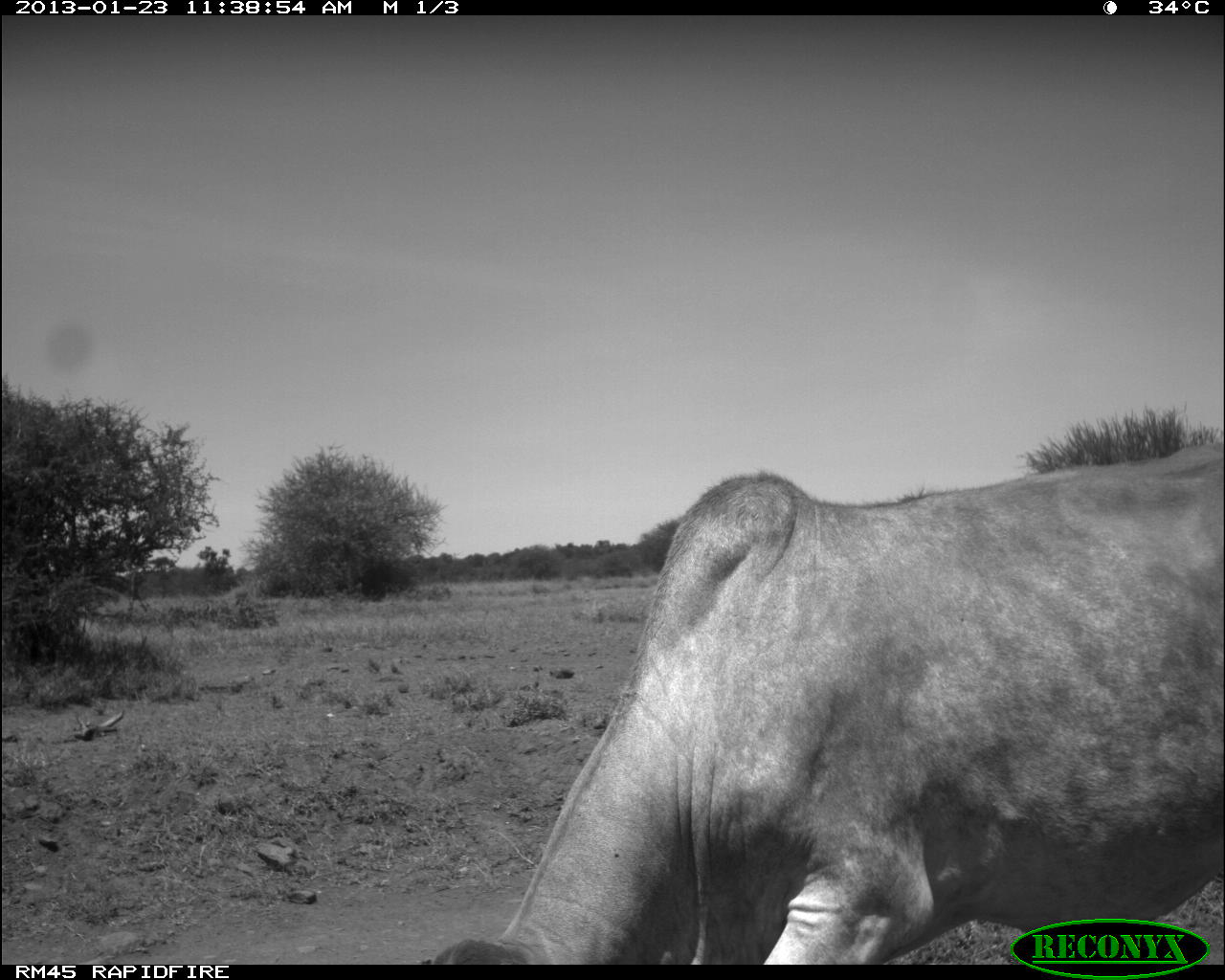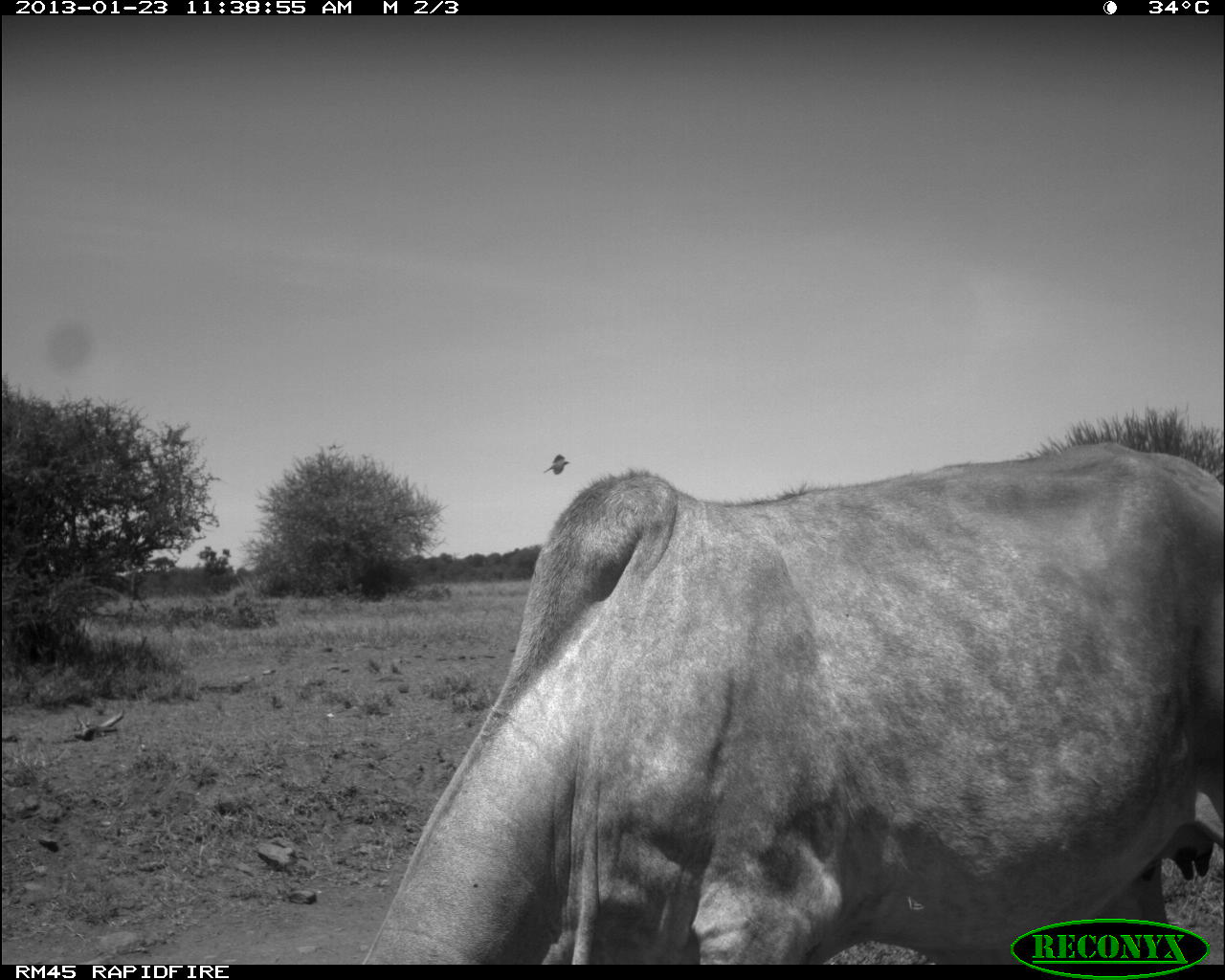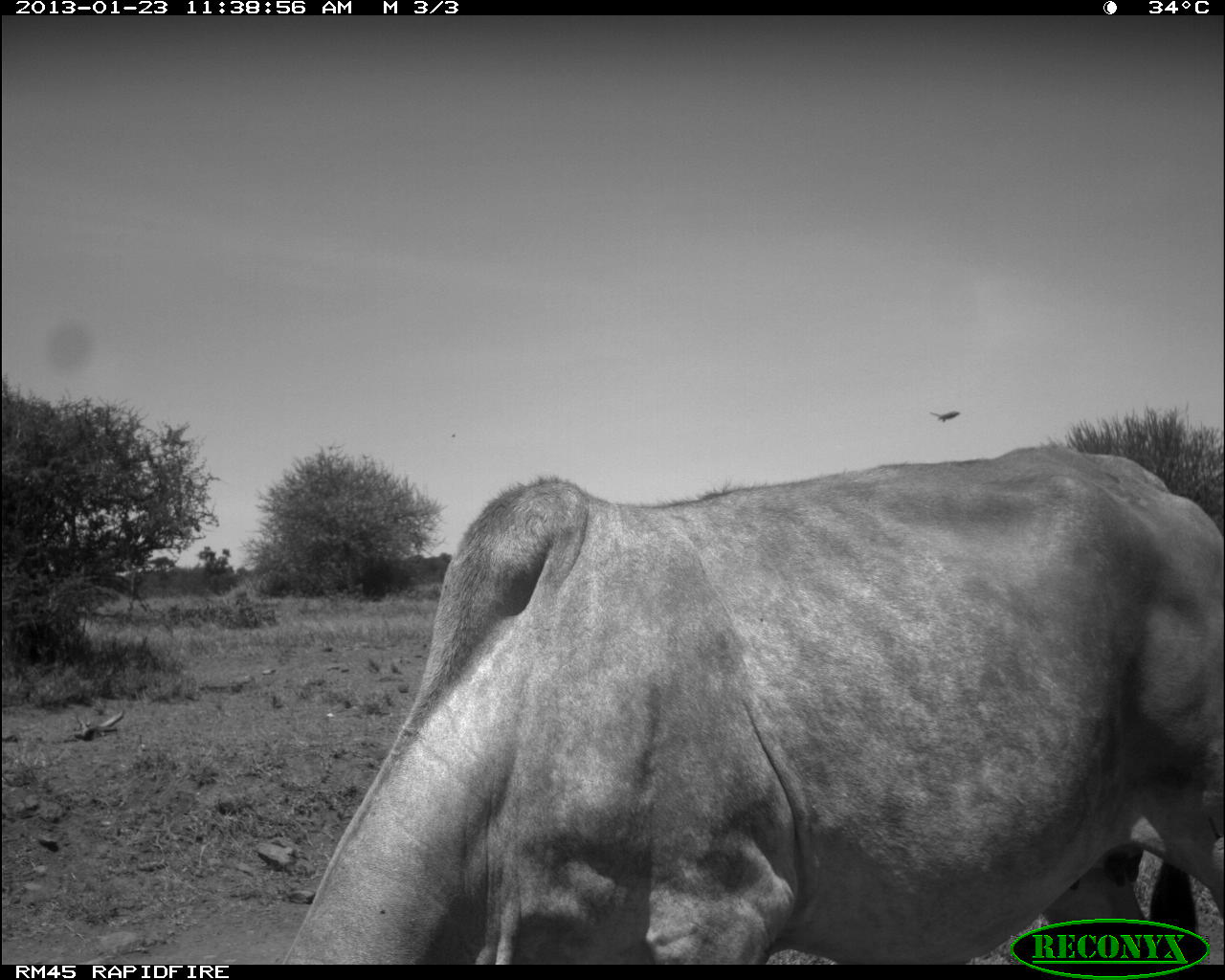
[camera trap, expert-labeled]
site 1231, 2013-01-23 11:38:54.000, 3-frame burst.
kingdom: Animalia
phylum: Chordata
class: Mammalia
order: Artiodactyla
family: Bovidae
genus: Bos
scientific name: Bos taurus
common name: domestic cattle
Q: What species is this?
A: Bos taurus (domestic cattle).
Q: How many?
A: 1.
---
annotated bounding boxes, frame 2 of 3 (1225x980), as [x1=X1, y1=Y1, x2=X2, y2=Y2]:
bos taurus: [x1=361, y1=402, x2=1225, y2=962]